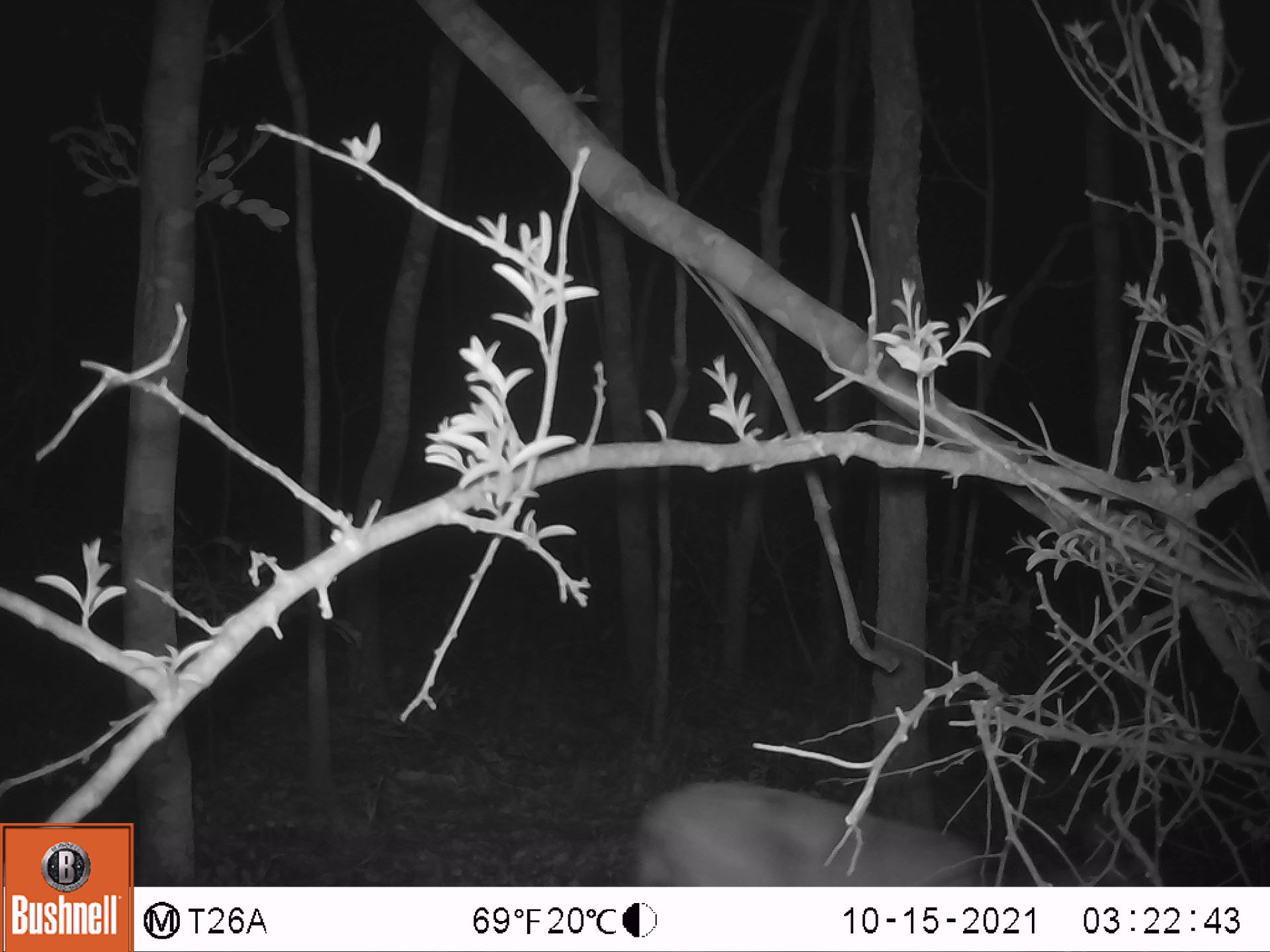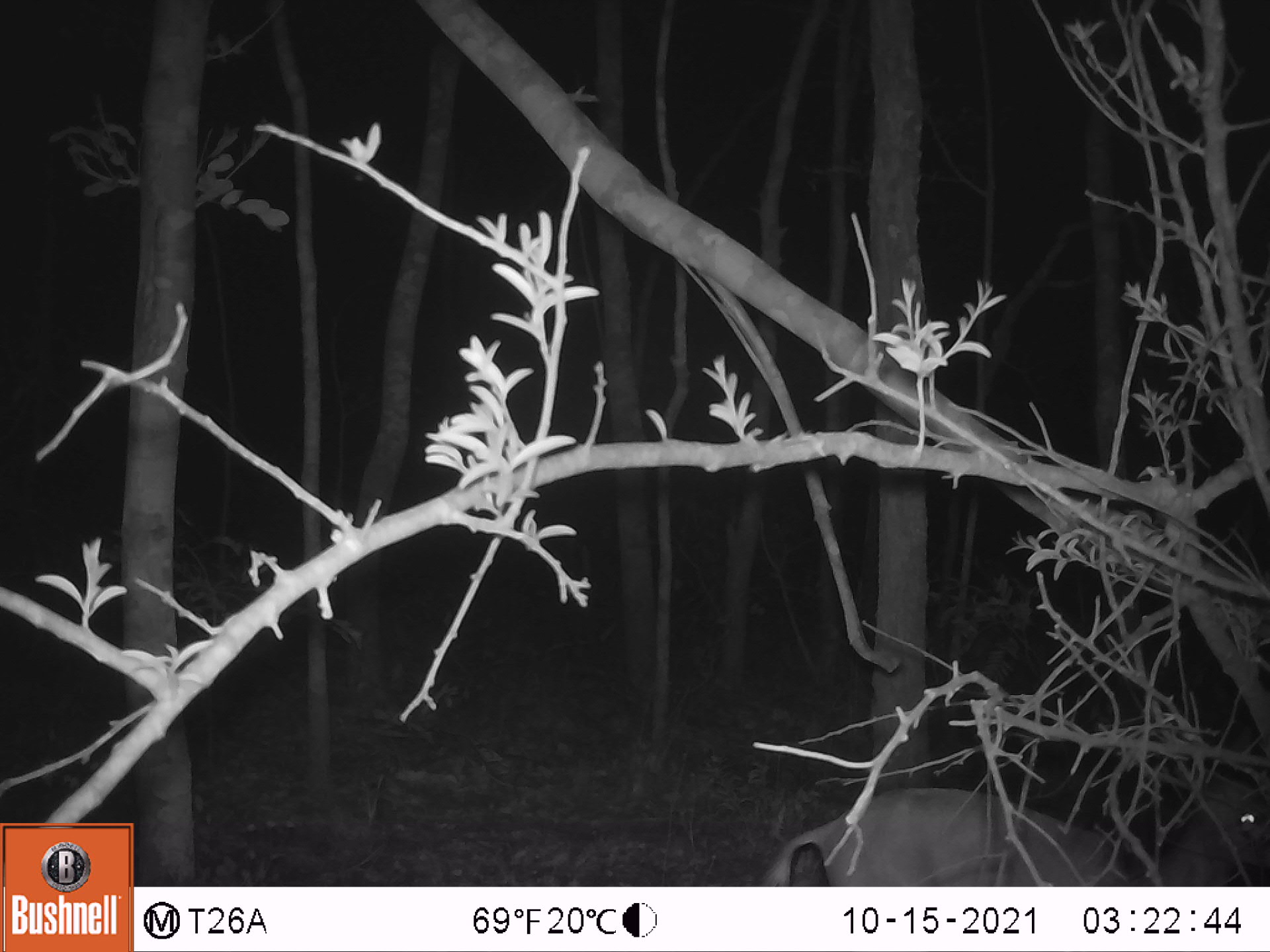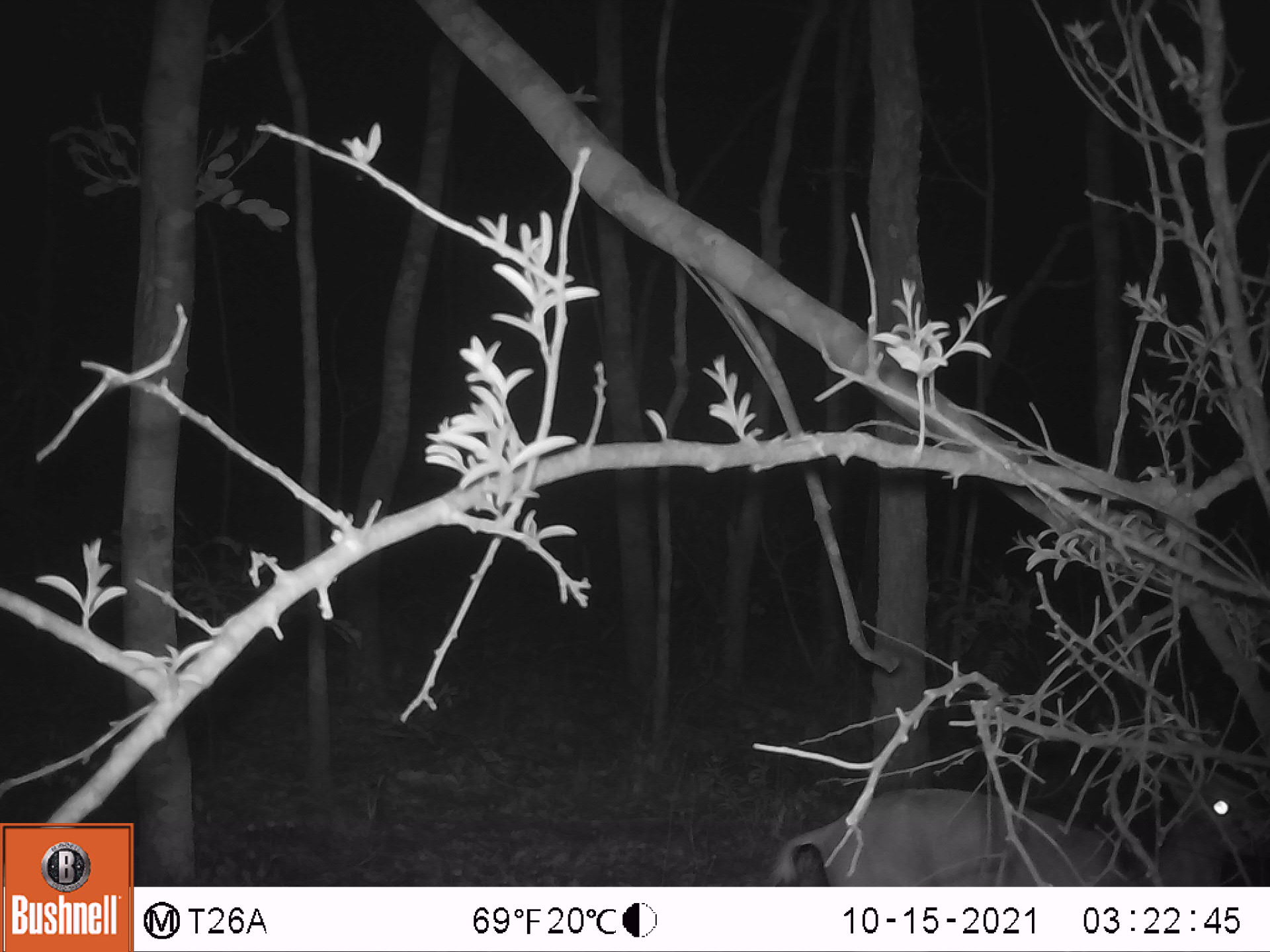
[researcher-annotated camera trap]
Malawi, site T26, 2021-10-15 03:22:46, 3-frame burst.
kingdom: Animalia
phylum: Chordata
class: Mammalia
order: Artiodactyla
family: Bovidae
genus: Sylvicapra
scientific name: Sylvicapra grimmia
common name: common duiker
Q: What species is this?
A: Common duiker (Sylvicapra grimmia).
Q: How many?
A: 1.